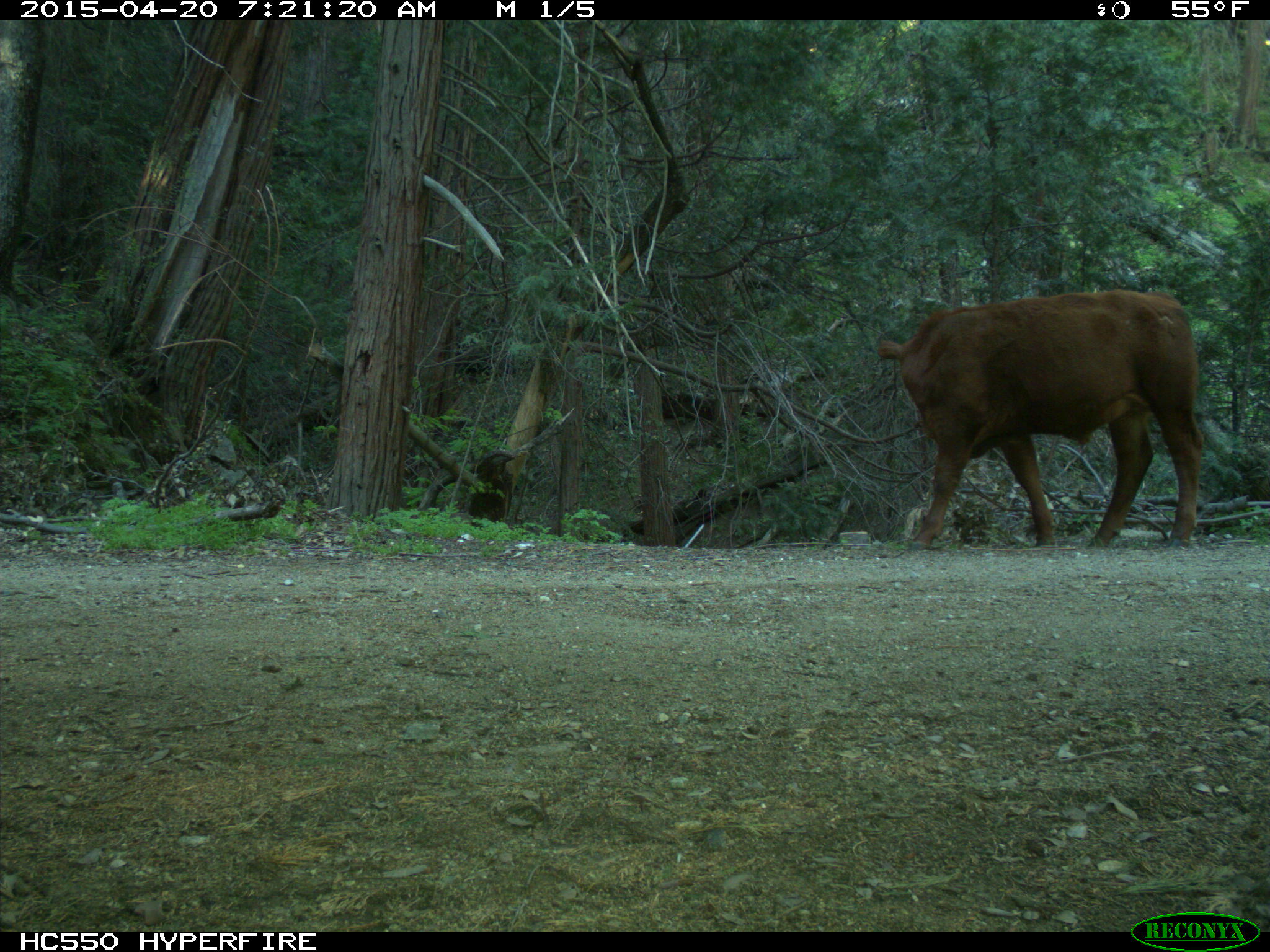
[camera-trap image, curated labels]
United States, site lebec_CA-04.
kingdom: Animalia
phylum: Chordata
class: Mammalia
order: Artiodactyla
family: Bovidae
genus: Bos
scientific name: Bos taurus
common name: domestic cow